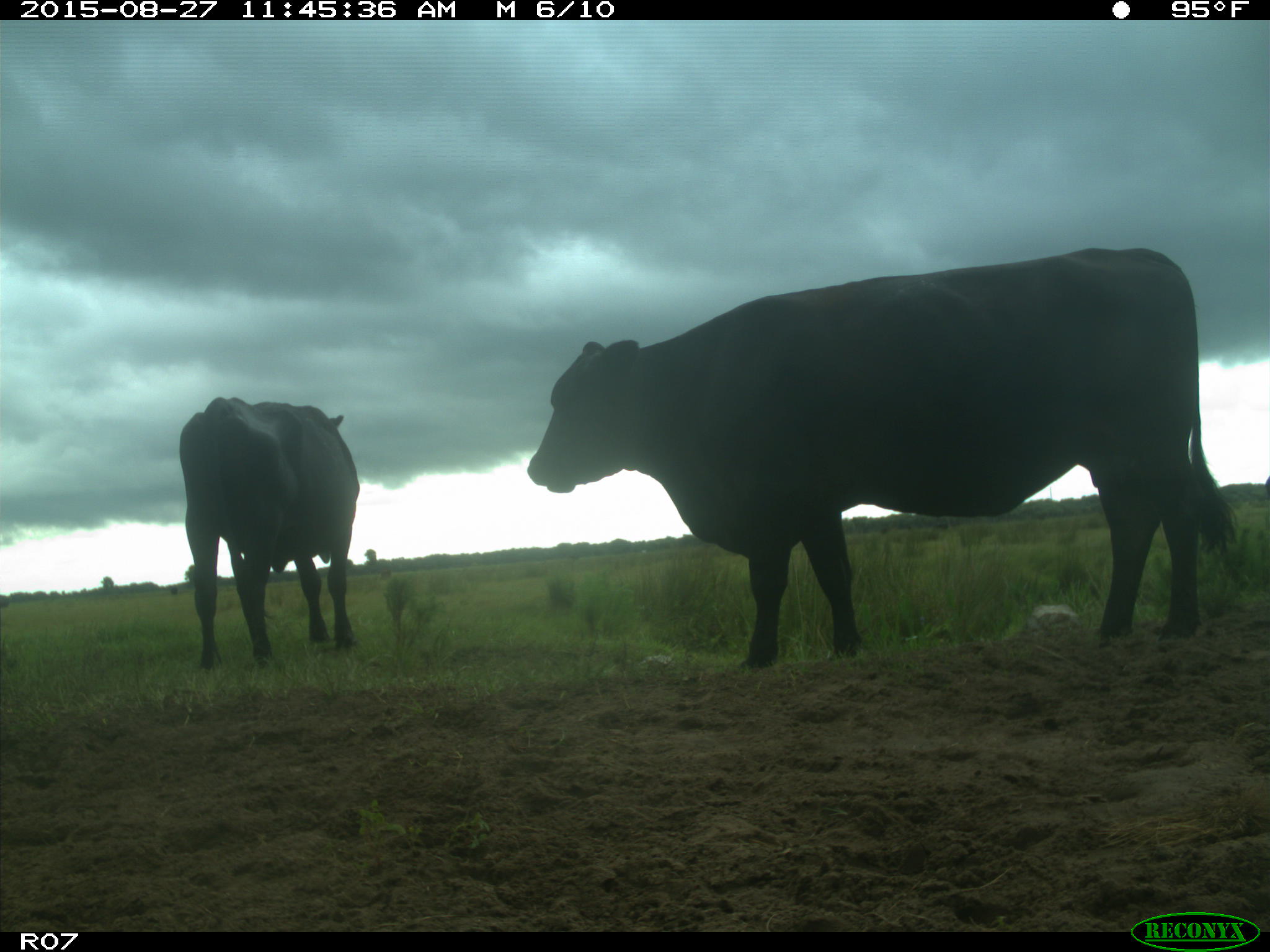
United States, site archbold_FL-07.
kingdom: Animalia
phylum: Chordata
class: Mammalia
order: Artiodactyla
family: Bovidae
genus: Bos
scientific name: Bos taurus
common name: domestic cow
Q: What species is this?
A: Bos taurus (domestic cow).